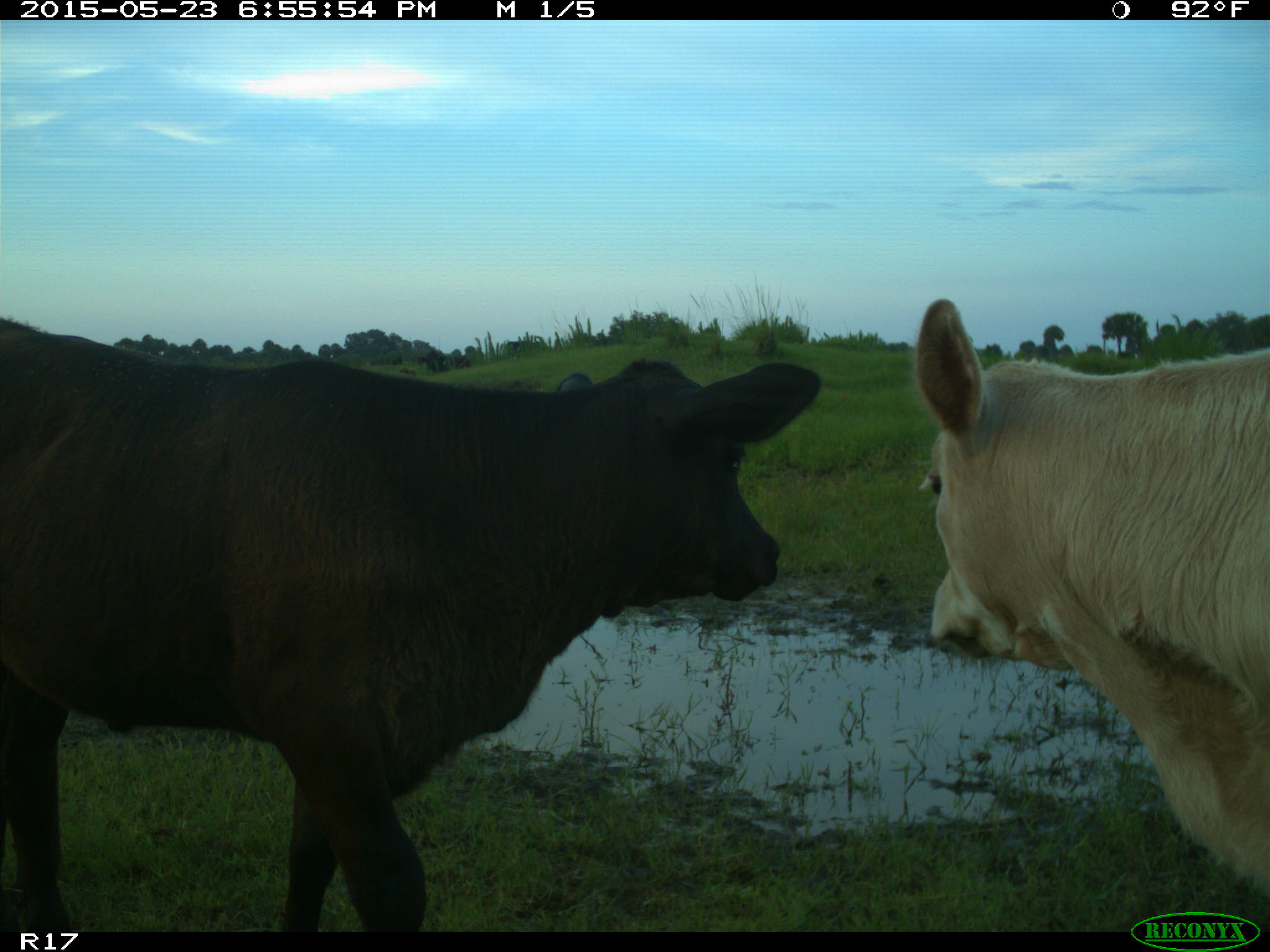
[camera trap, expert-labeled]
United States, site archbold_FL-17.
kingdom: Animalia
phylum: Chordata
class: Mammalia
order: Artiodactyla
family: Bovidae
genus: Bos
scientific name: Bos taurus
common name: domestic cow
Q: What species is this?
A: Bos taurus (domestic cow).